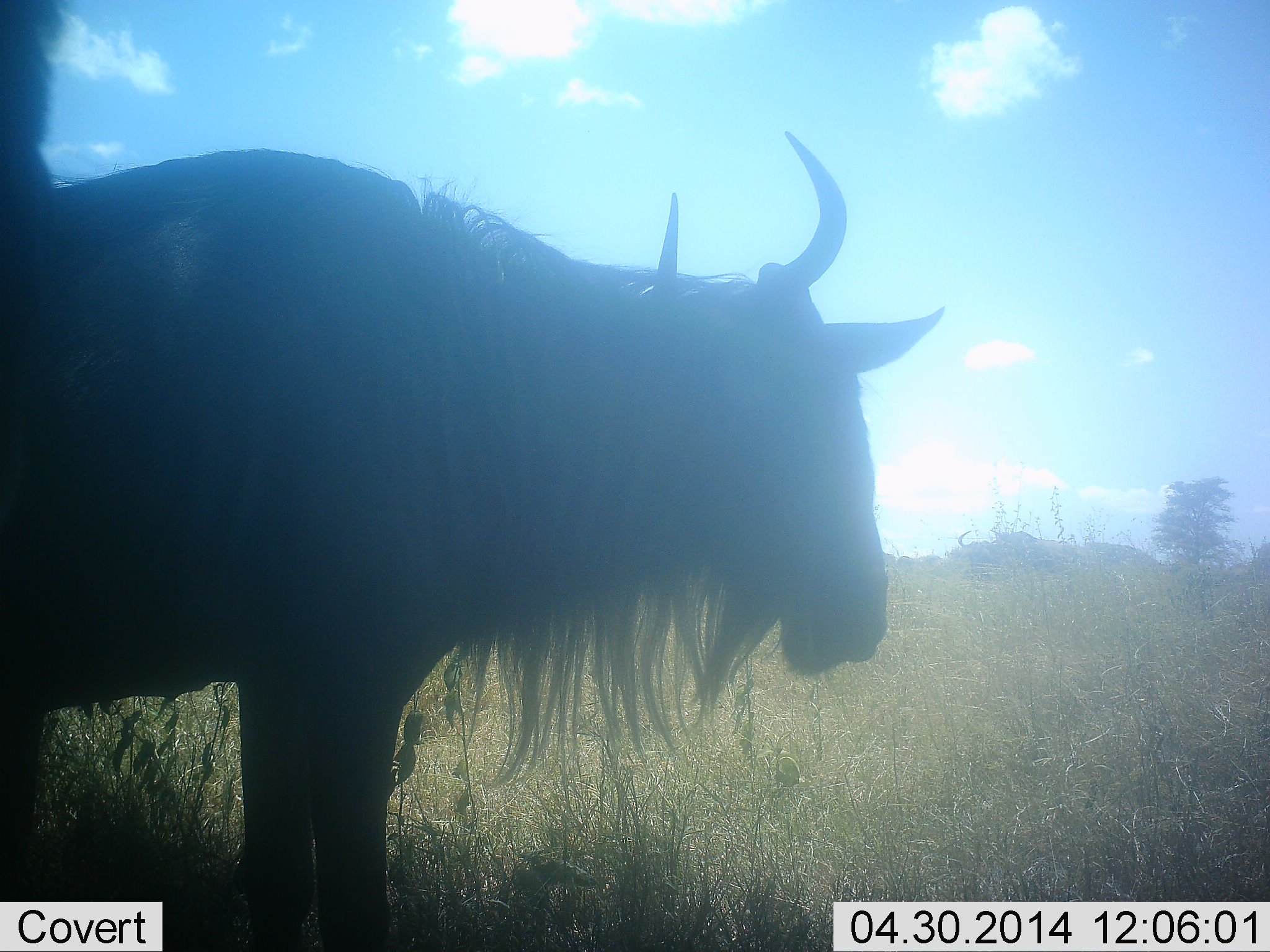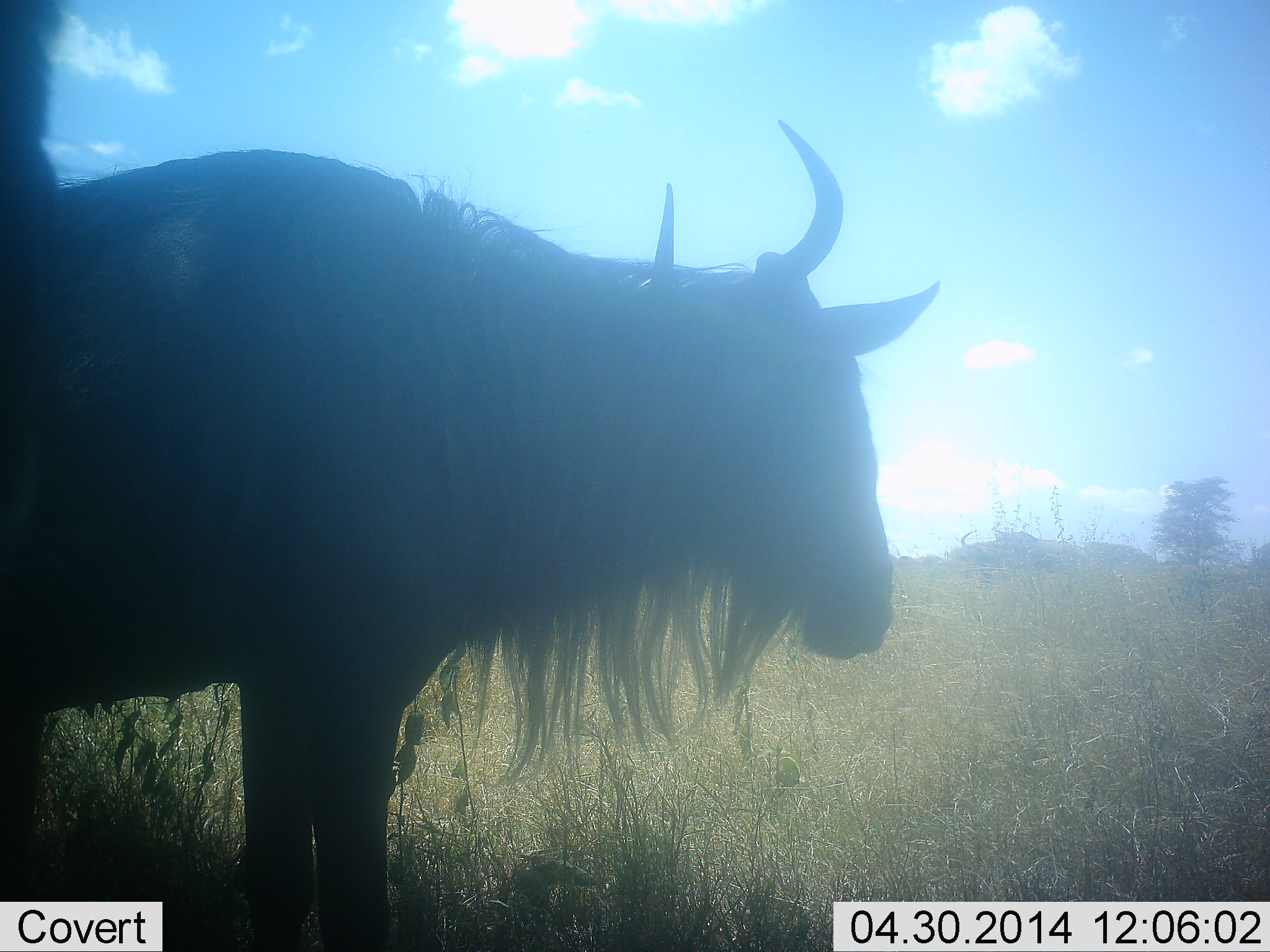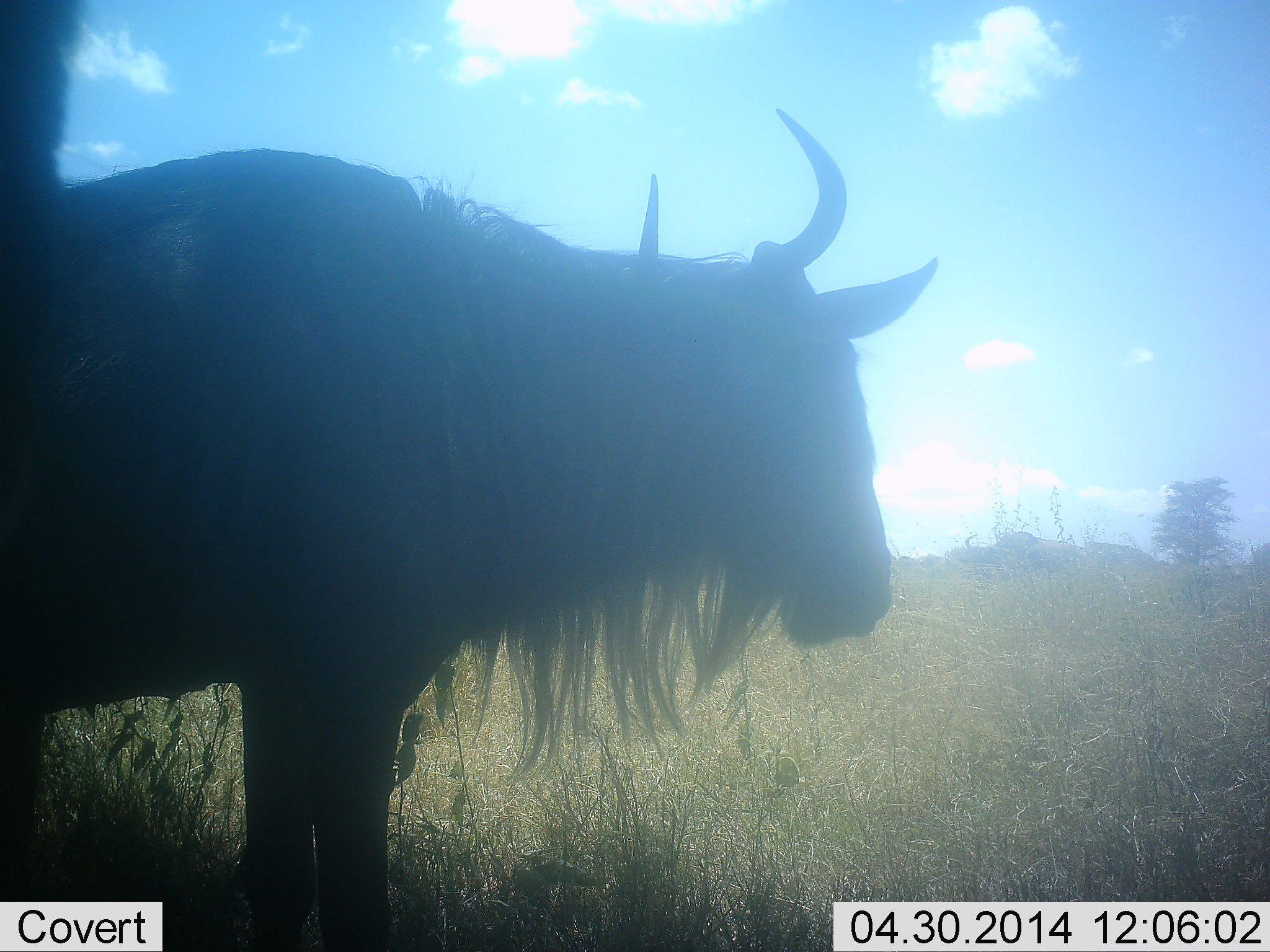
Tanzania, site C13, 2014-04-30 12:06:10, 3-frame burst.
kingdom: Animalia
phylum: Chordata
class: Mammalia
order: Artiodactyla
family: Bovidae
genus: Connochaetes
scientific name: Connochaetes taurinus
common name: blue wildebeest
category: wildebeest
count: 2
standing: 100%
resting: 10%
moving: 0%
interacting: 0%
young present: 0%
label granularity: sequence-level